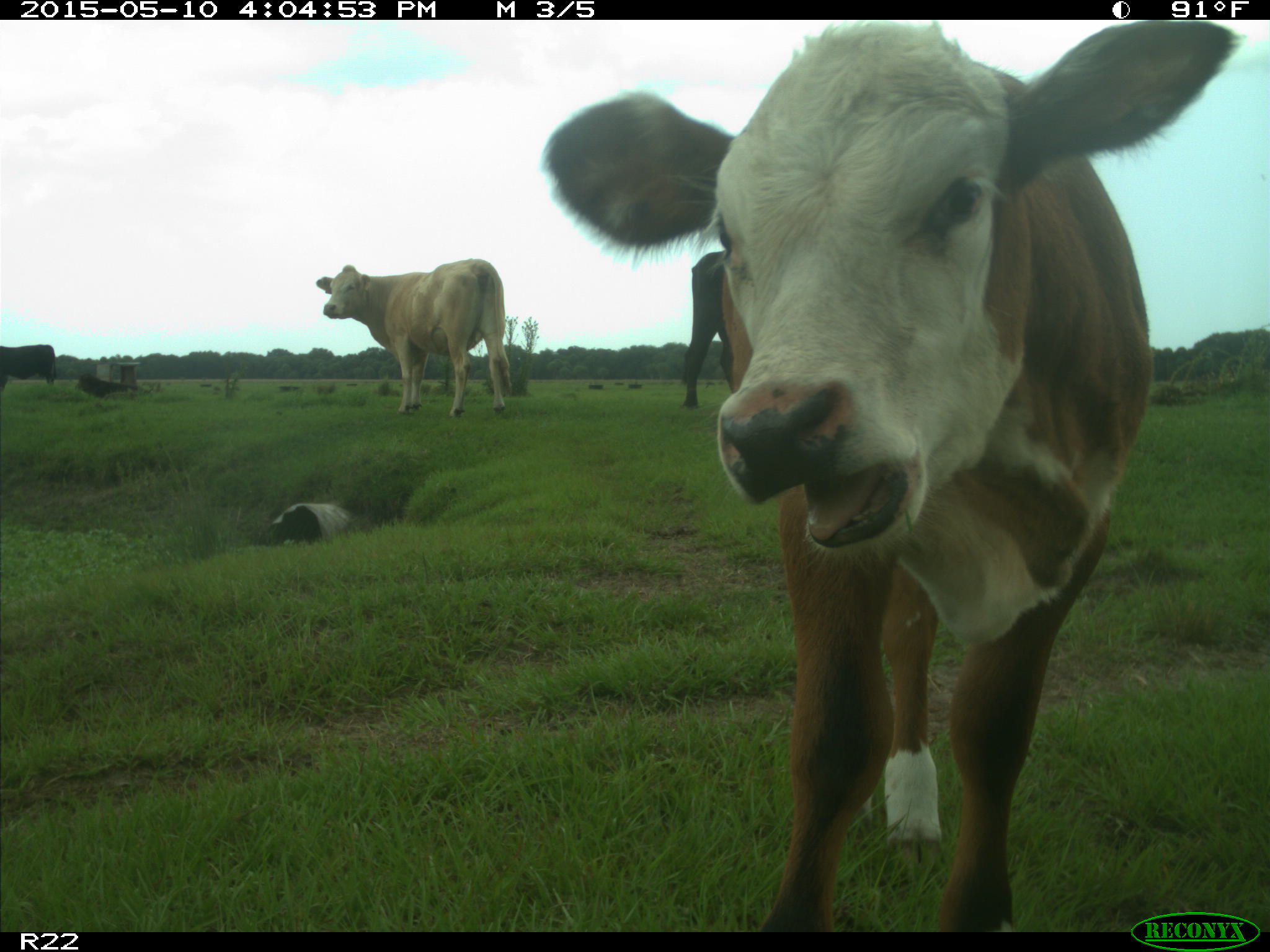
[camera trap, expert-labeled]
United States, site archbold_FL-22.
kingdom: Animalia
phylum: Chordata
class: Mammalia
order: Artiodactyla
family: Bovidae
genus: Bos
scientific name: Bos taurus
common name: domestic cow